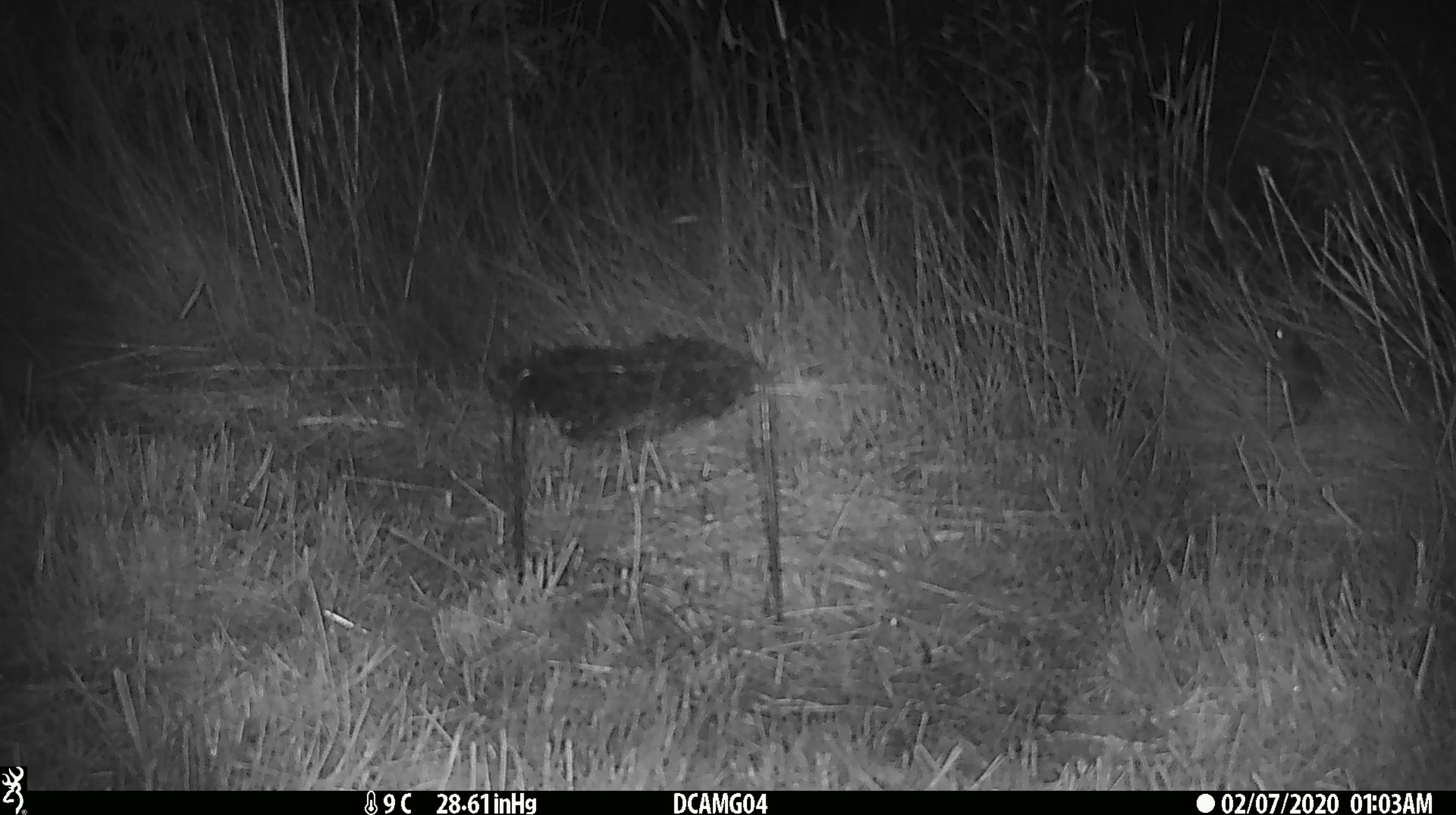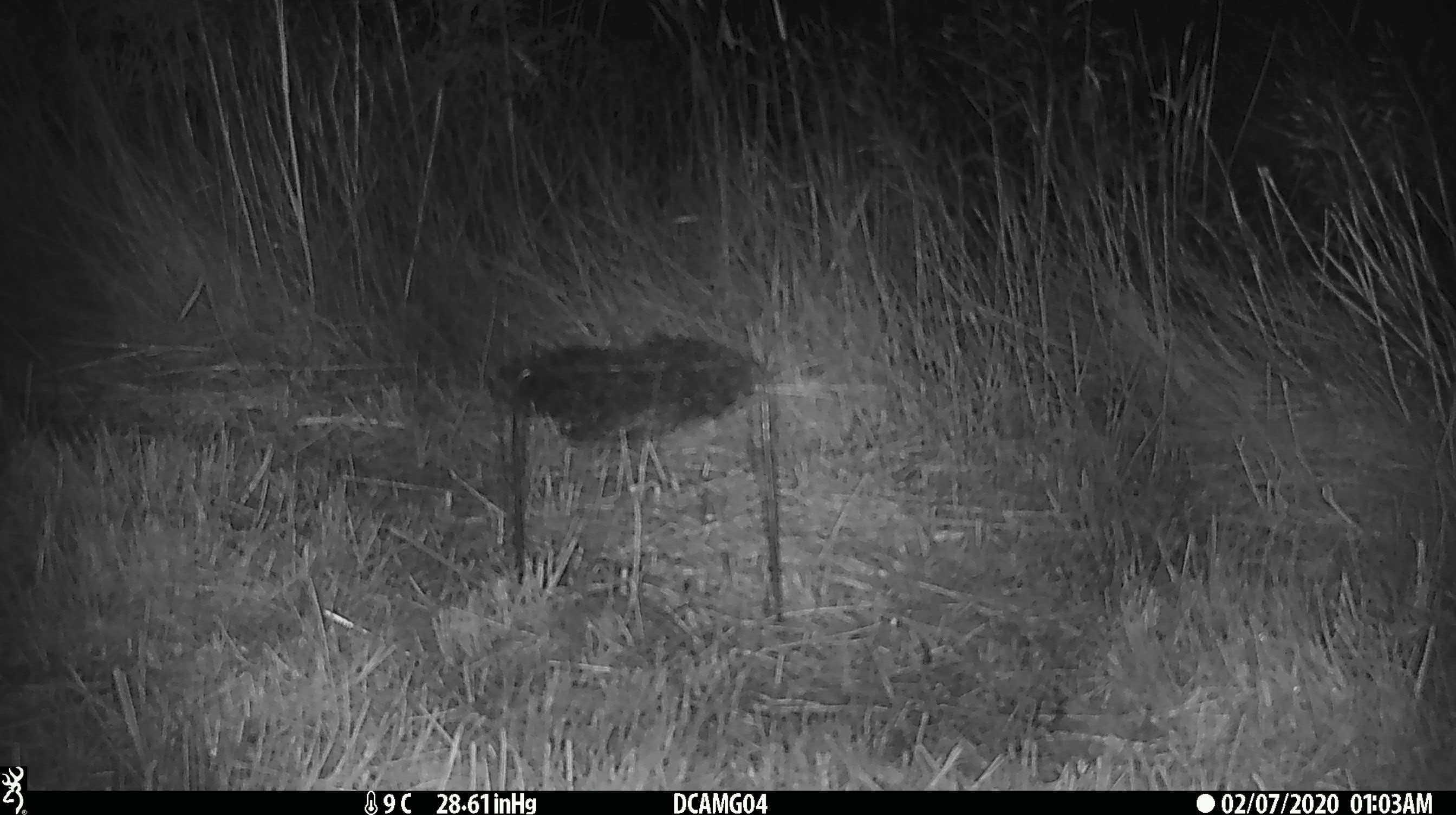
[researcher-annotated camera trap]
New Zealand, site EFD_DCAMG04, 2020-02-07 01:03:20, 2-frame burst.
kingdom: Animalia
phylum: Chordata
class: Mammalia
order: Rodentia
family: Muridae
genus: Mus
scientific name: Mus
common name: mouse